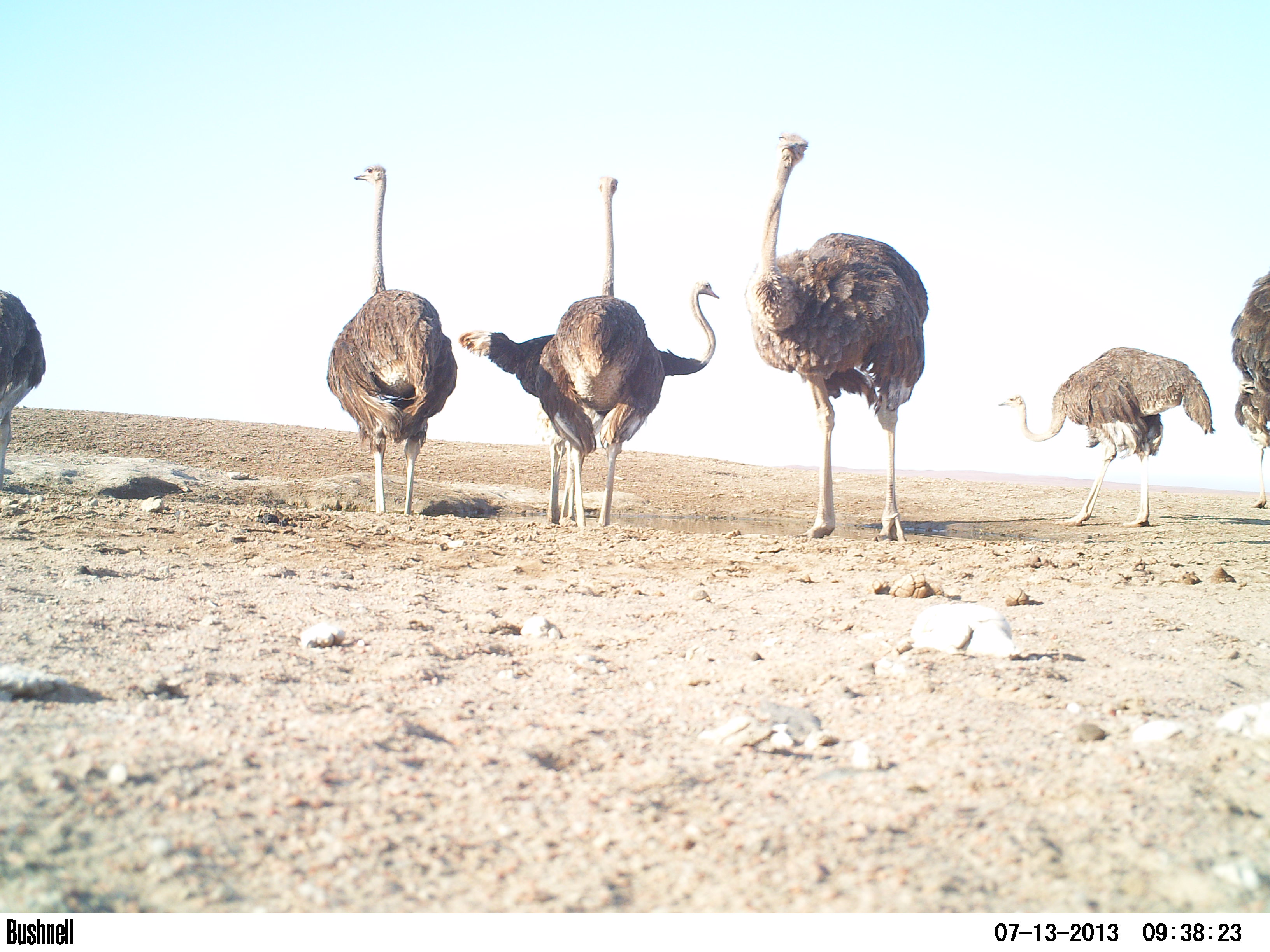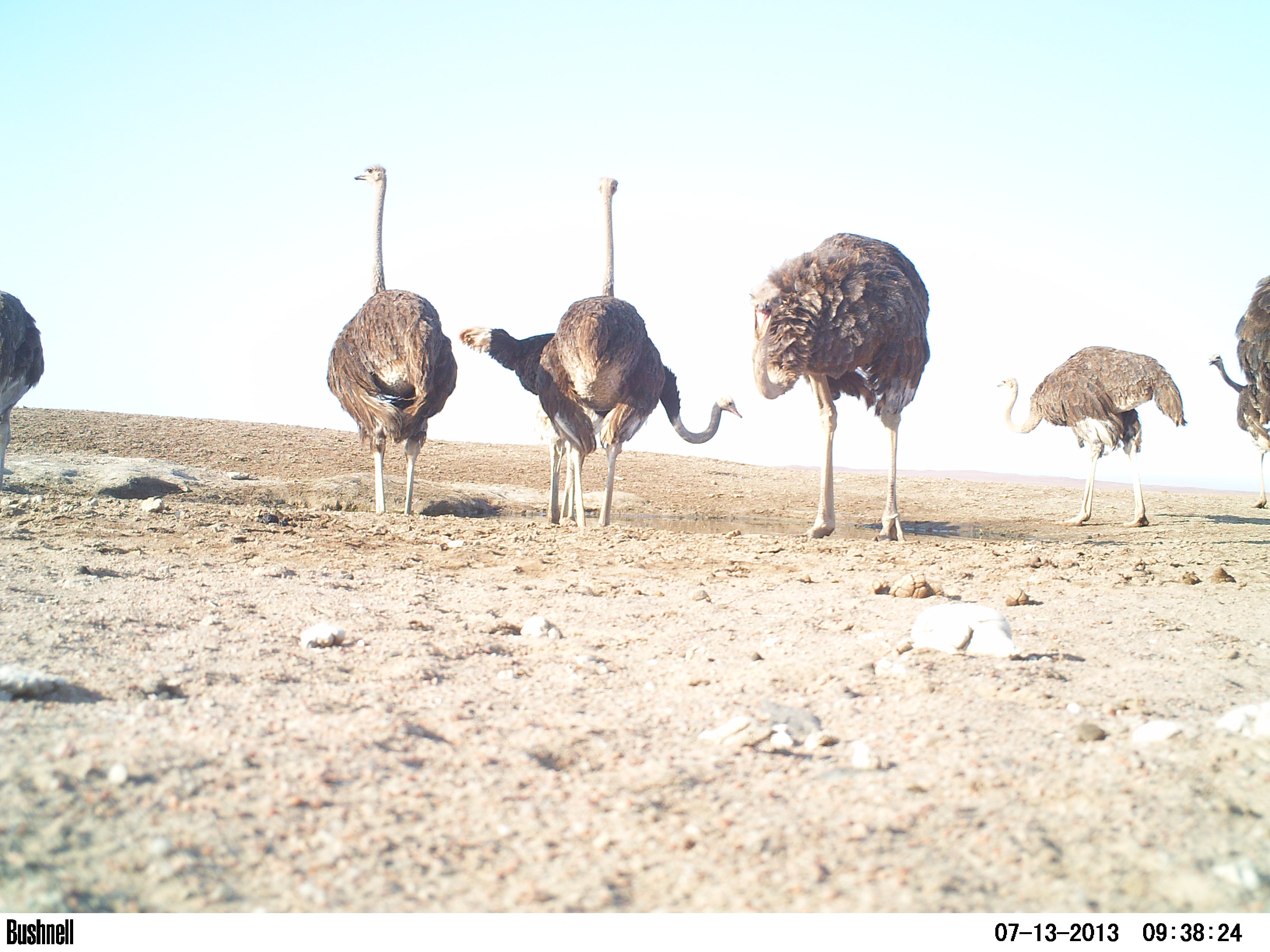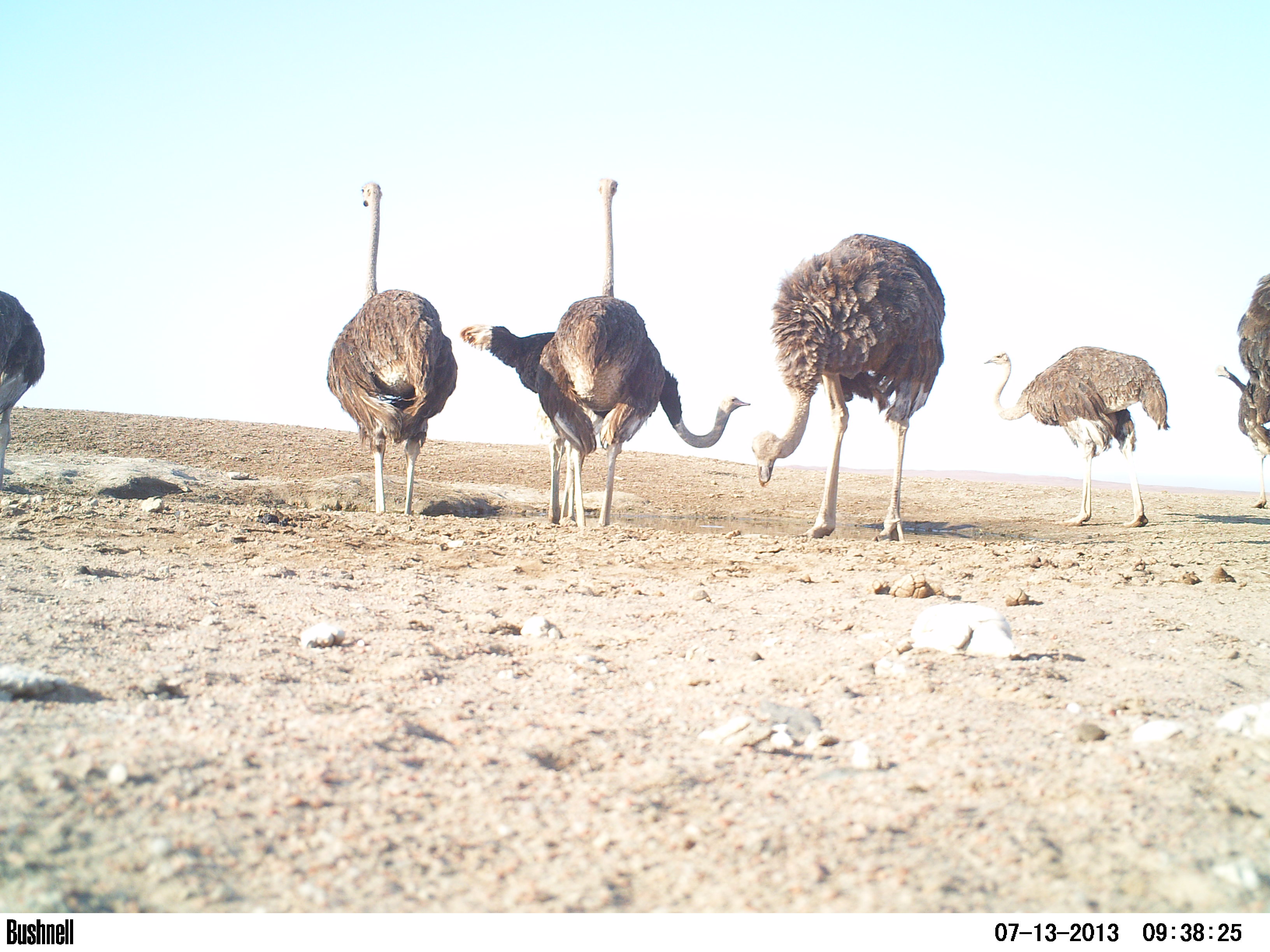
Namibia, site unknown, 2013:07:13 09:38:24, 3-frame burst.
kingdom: Animalia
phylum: Chordata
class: Aves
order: Struthioniformes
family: Struthionidae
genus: Struthio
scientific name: Struthio camelus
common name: common ostrich